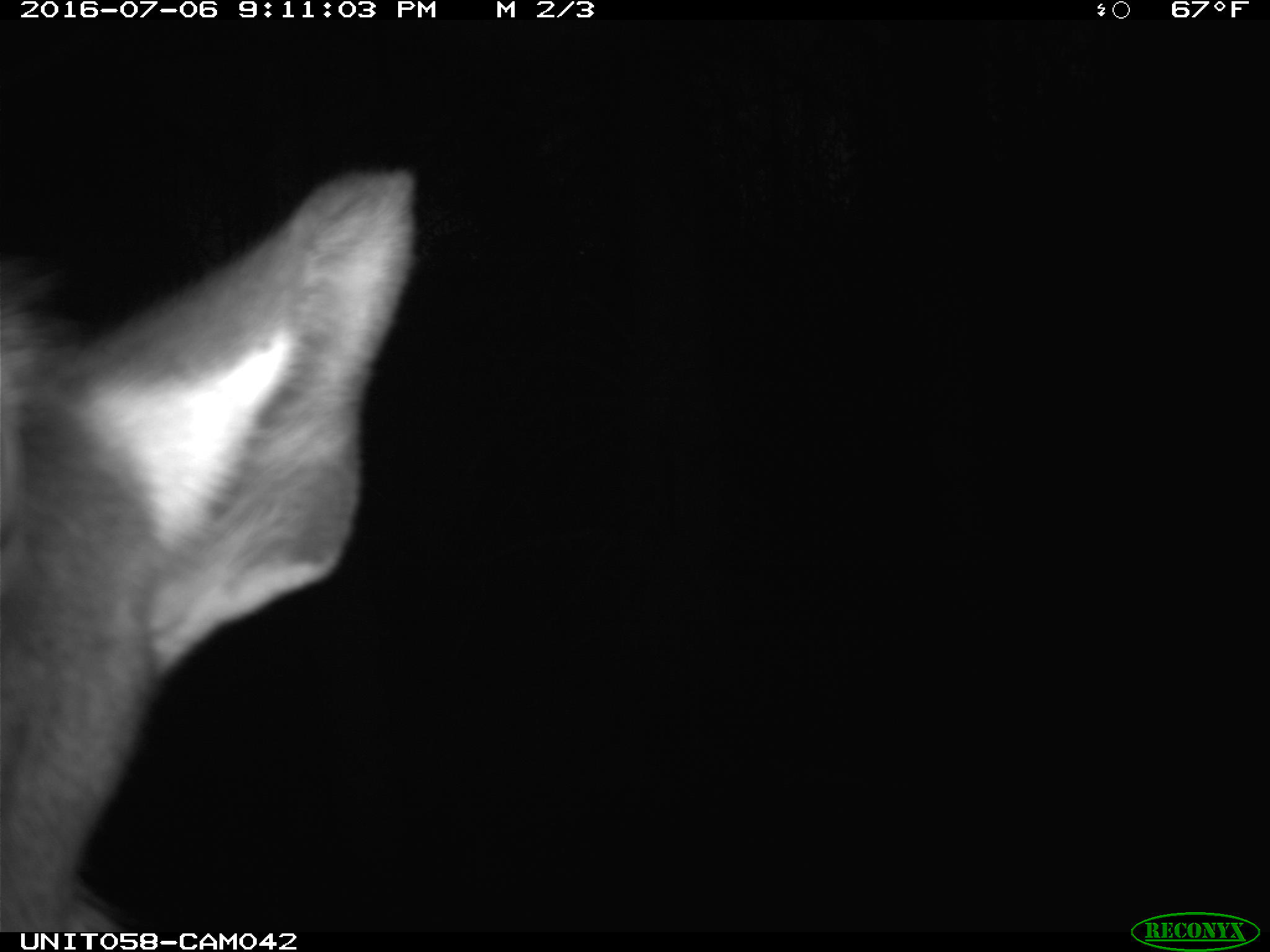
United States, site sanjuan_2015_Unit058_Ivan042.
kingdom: Animalia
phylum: Chordata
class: Mammalia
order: Artiodactyla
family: Cervidae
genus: Cervus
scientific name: Cervus elaphus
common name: red deer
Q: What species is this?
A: Cervus elaphus (red deer).